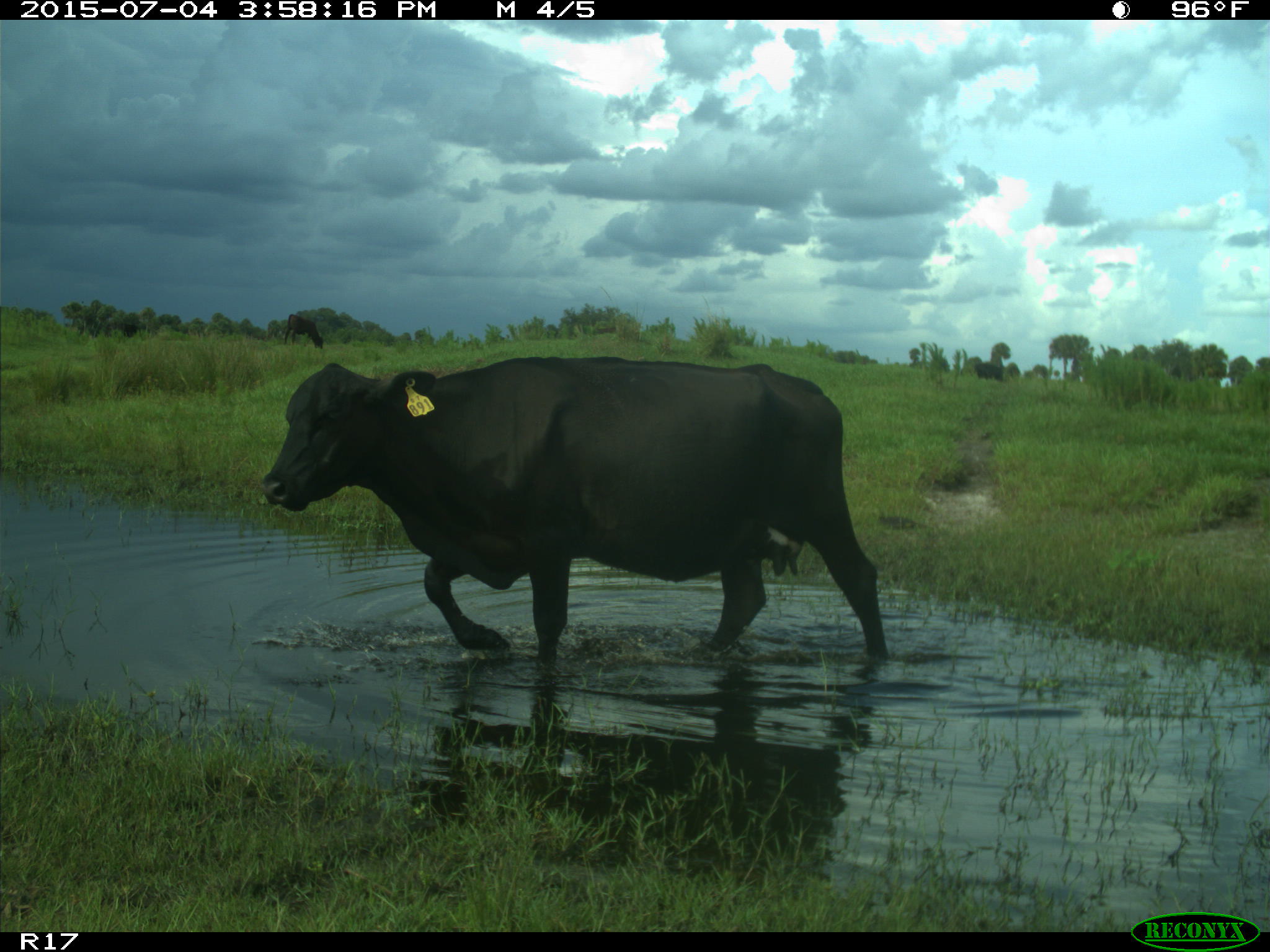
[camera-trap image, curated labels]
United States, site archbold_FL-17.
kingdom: Animalia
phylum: Chordata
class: Mammalia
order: Artiodactyla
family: Bovidae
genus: Bos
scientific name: Bos taurus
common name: domestic cow